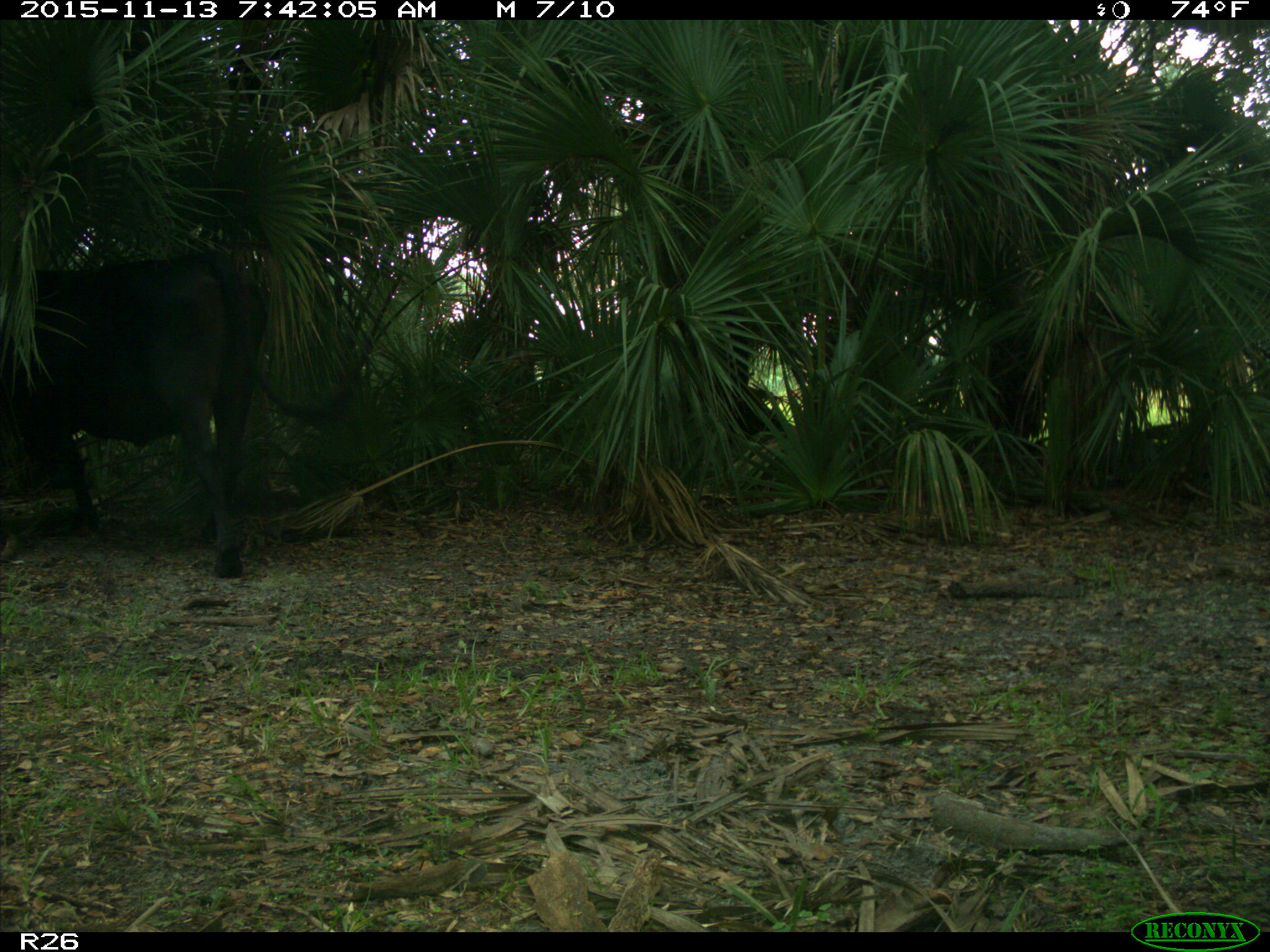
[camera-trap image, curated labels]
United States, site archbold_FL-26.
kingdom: Animalia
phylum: Chordata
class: Mammalia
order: Artiodactyla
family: Bovidae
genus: Bos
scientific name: Bos taurus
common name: domestic cow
Bos taurus (domestic cow).